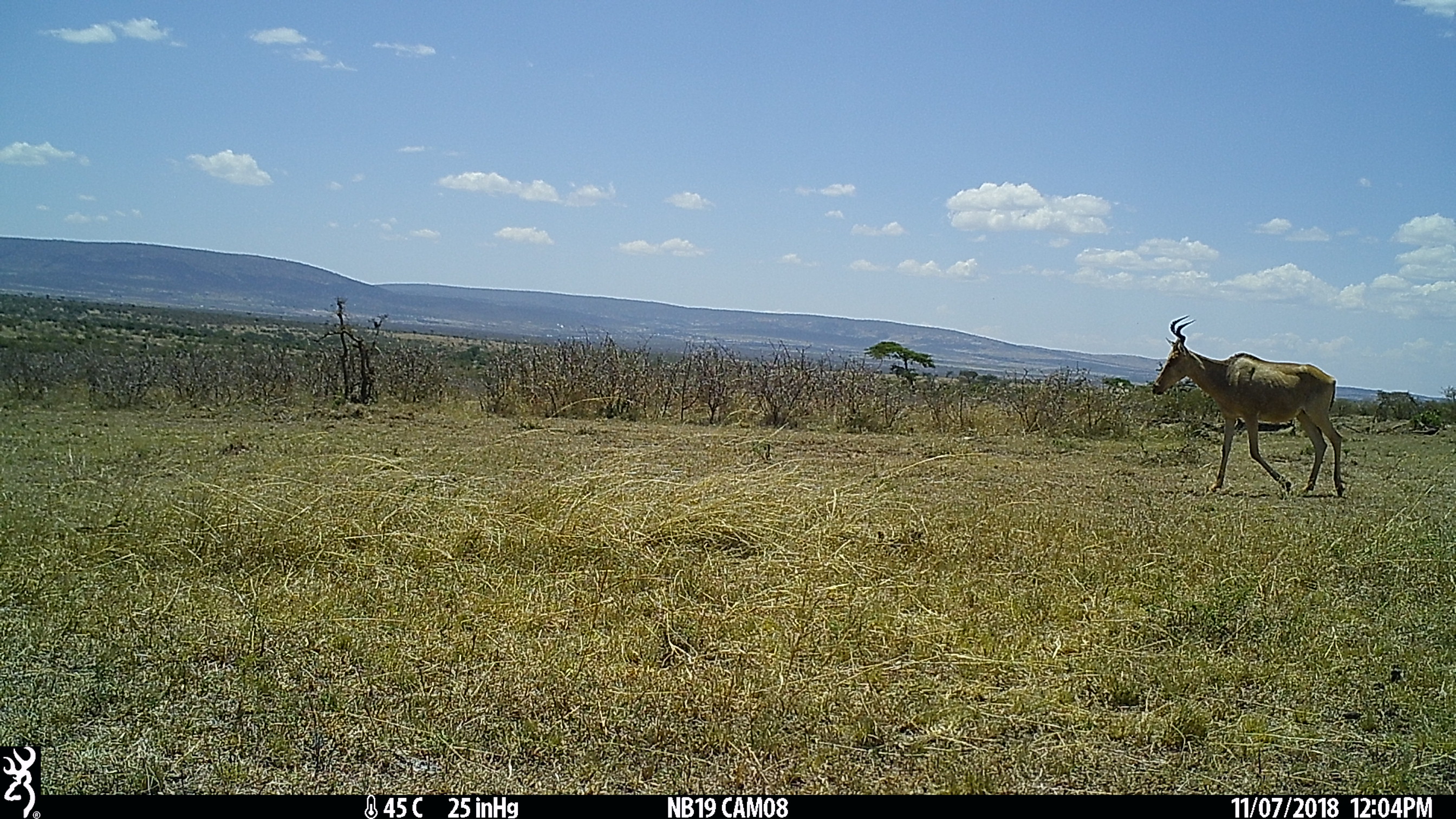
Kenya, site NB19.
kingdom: Animalia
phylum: Chordata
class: Mammalia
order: Artiodactyla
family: Bovidae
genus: Alcelaphus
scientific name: Alcelaphus buselaphus cokii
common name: coke's hartebeest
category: hartebeest cokes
Hartebeest cokes (coke's hartebeest) (Alcelaphus buselaphus cokii).